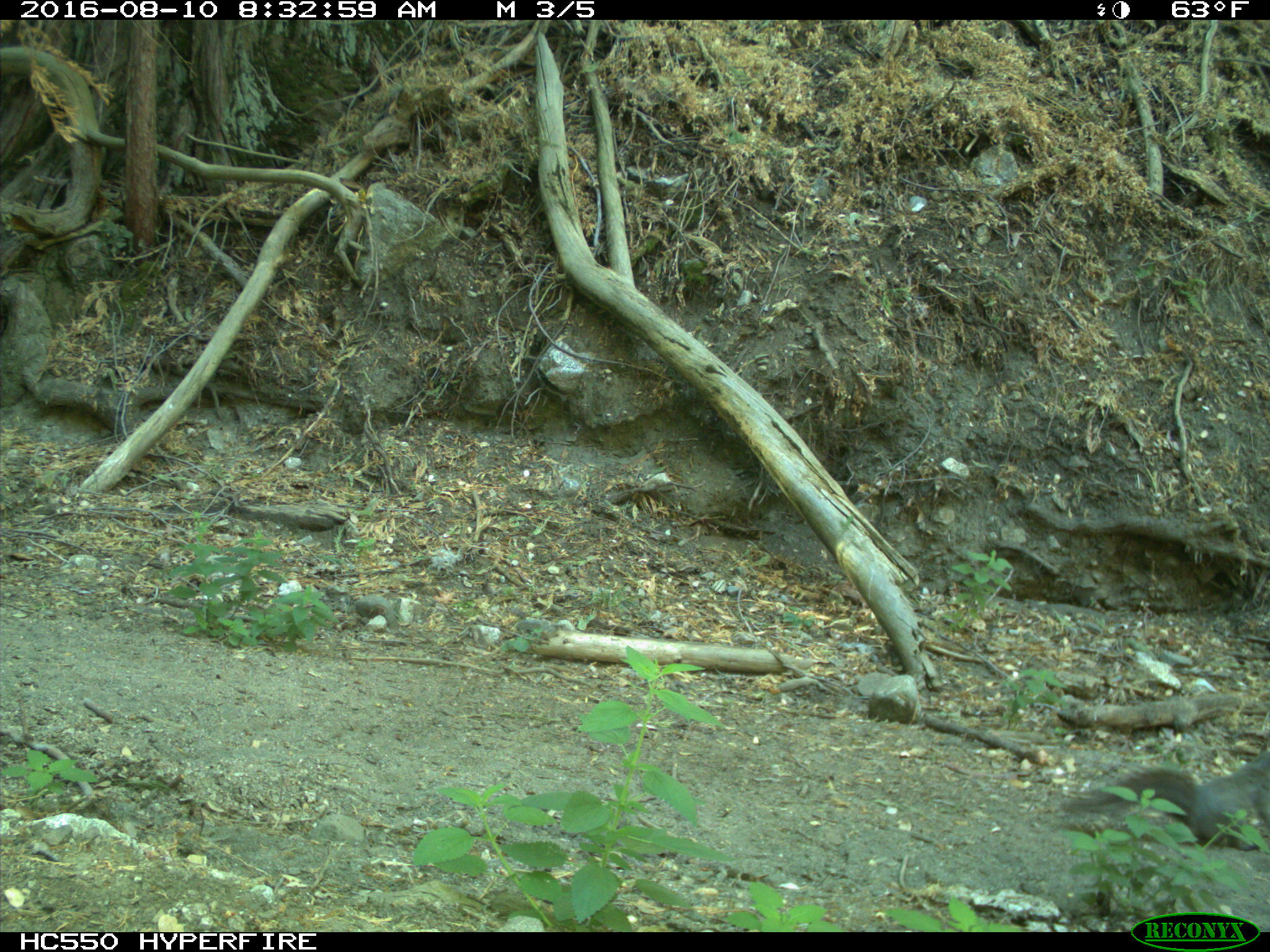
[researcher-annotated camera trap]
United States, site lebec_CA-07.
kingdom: Animalia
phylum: Chordata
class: Mammalia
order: Rodentia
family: Sciuridae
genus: Sciurus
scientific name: Sciurus carolinensis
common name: eastern gray squirrel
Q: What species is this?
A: Sciurus carolinensis (eastern gray squirrel).